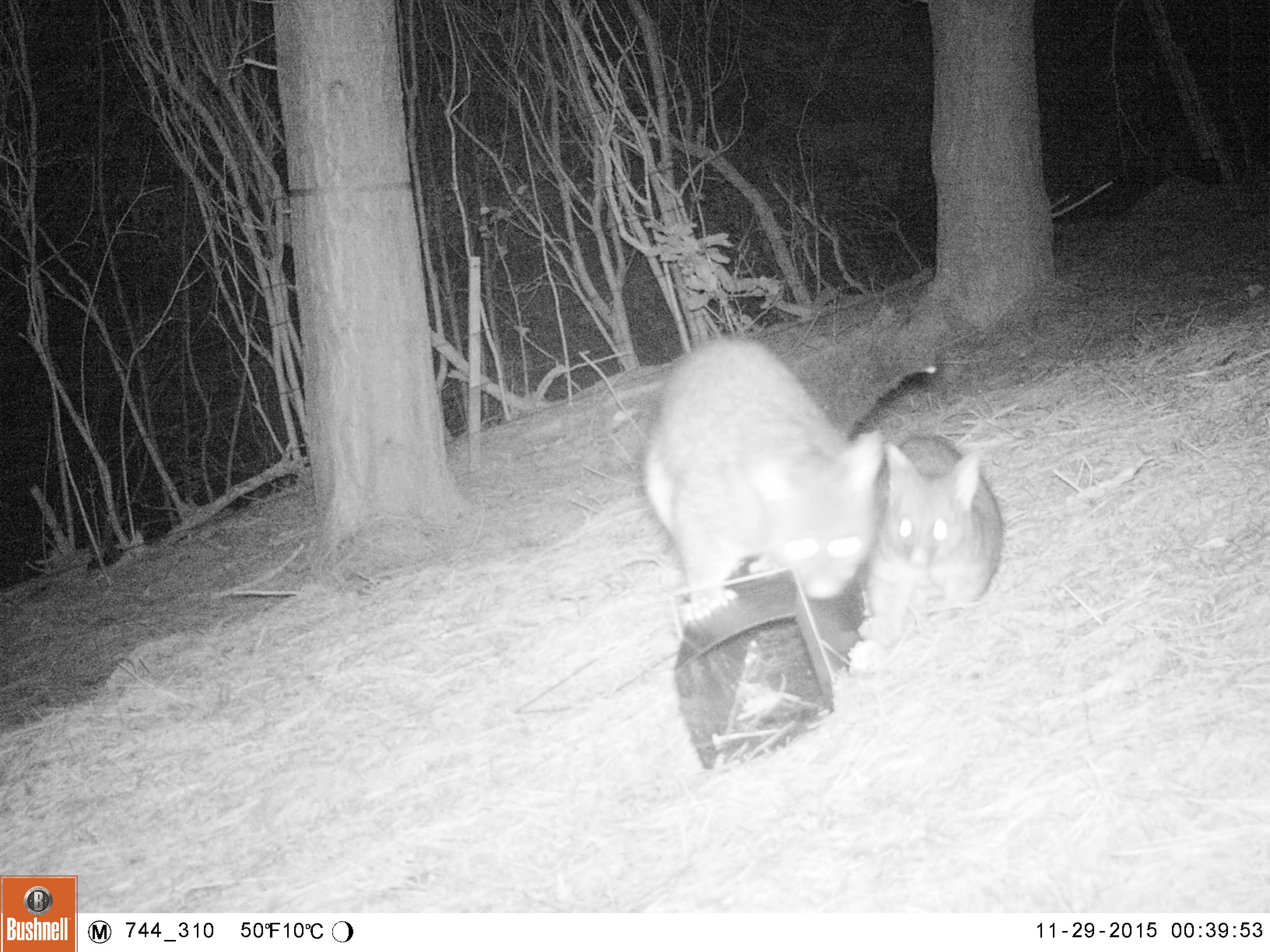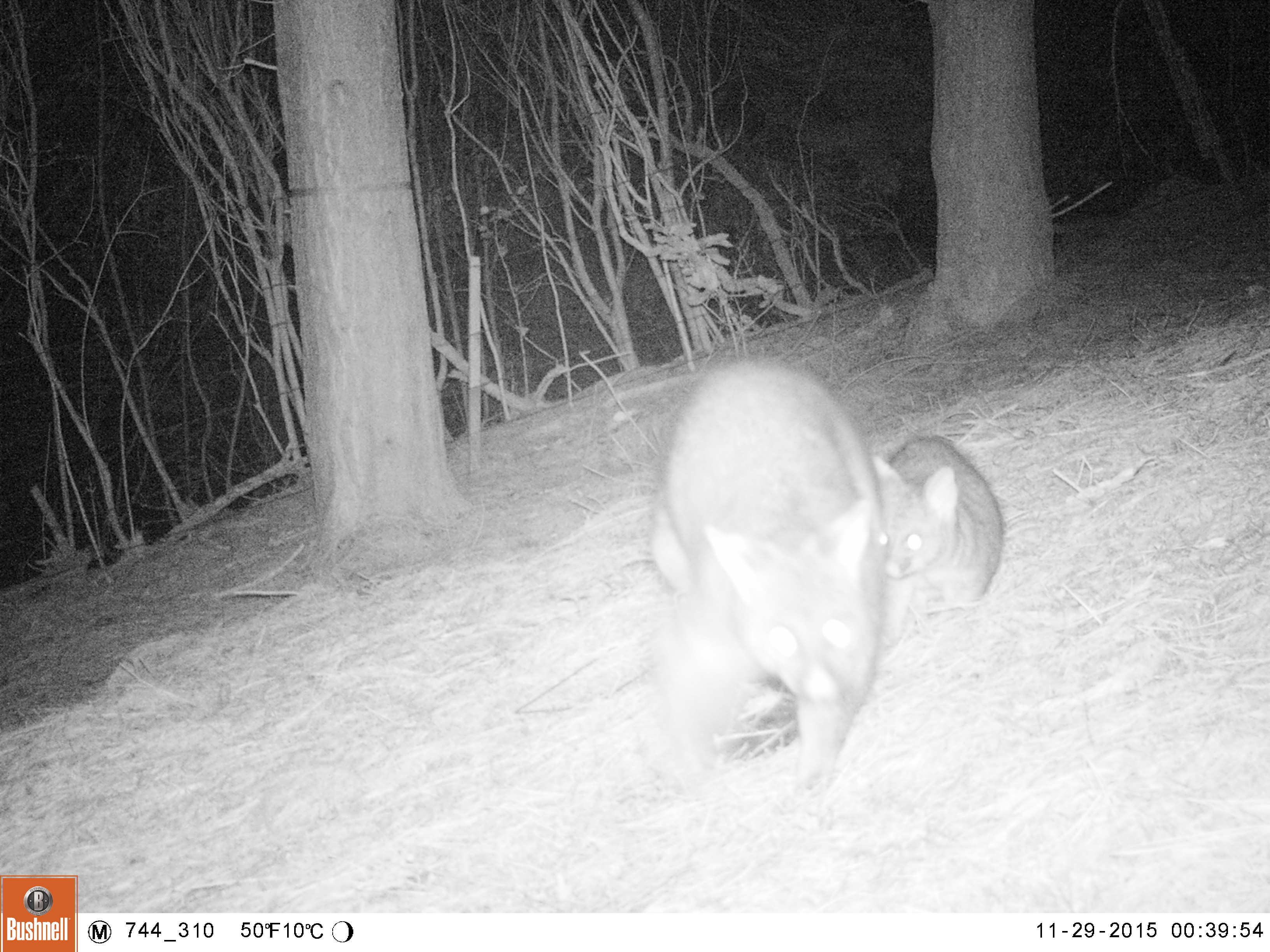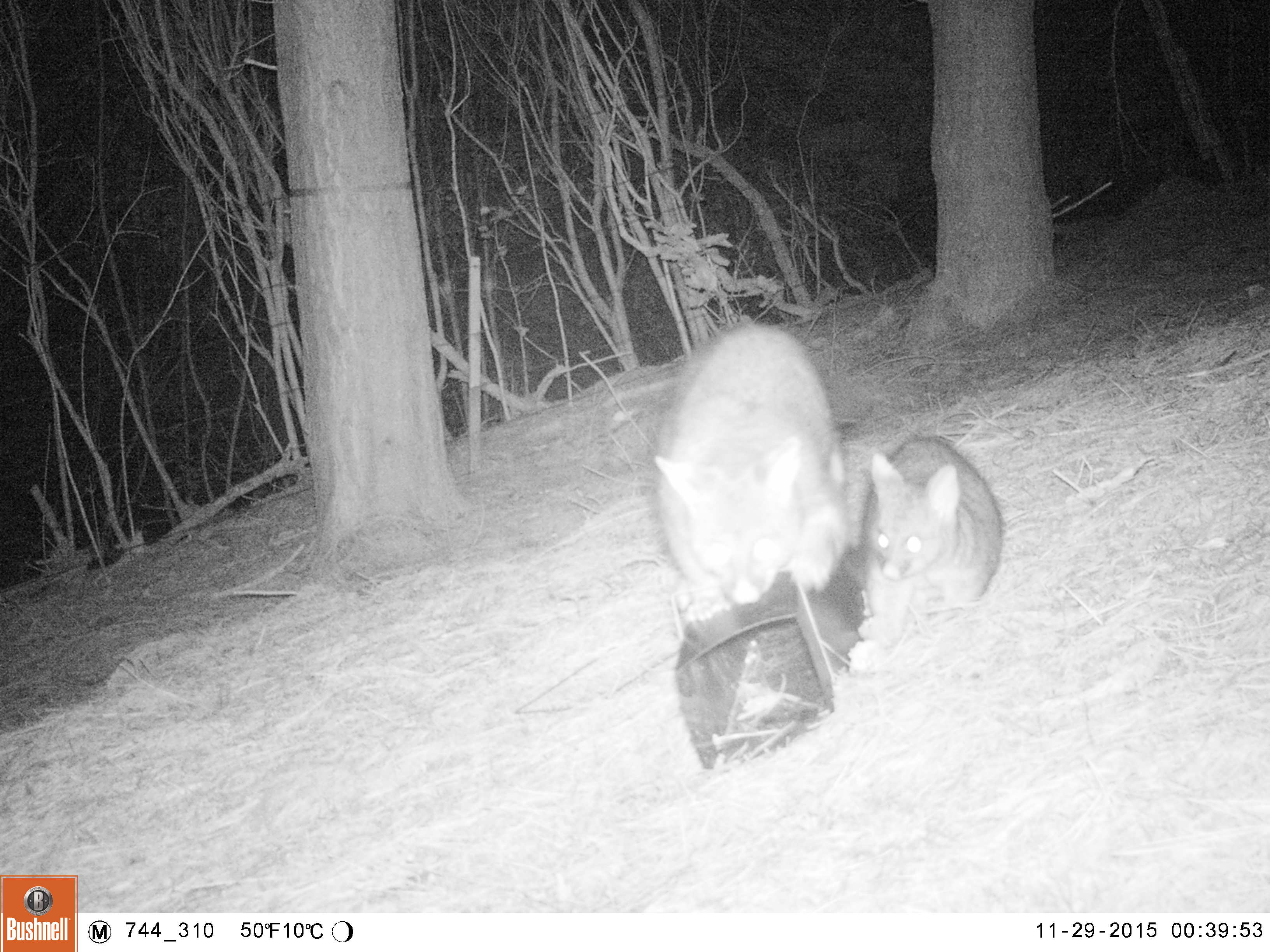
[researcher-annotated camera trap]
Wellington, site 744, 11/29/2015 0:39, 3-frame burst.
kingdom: Animalia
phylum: Chordata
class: Mammalia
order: Didelphimorphia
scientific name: Didelphimorphia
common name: possum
Possum (Didelphimorphia).